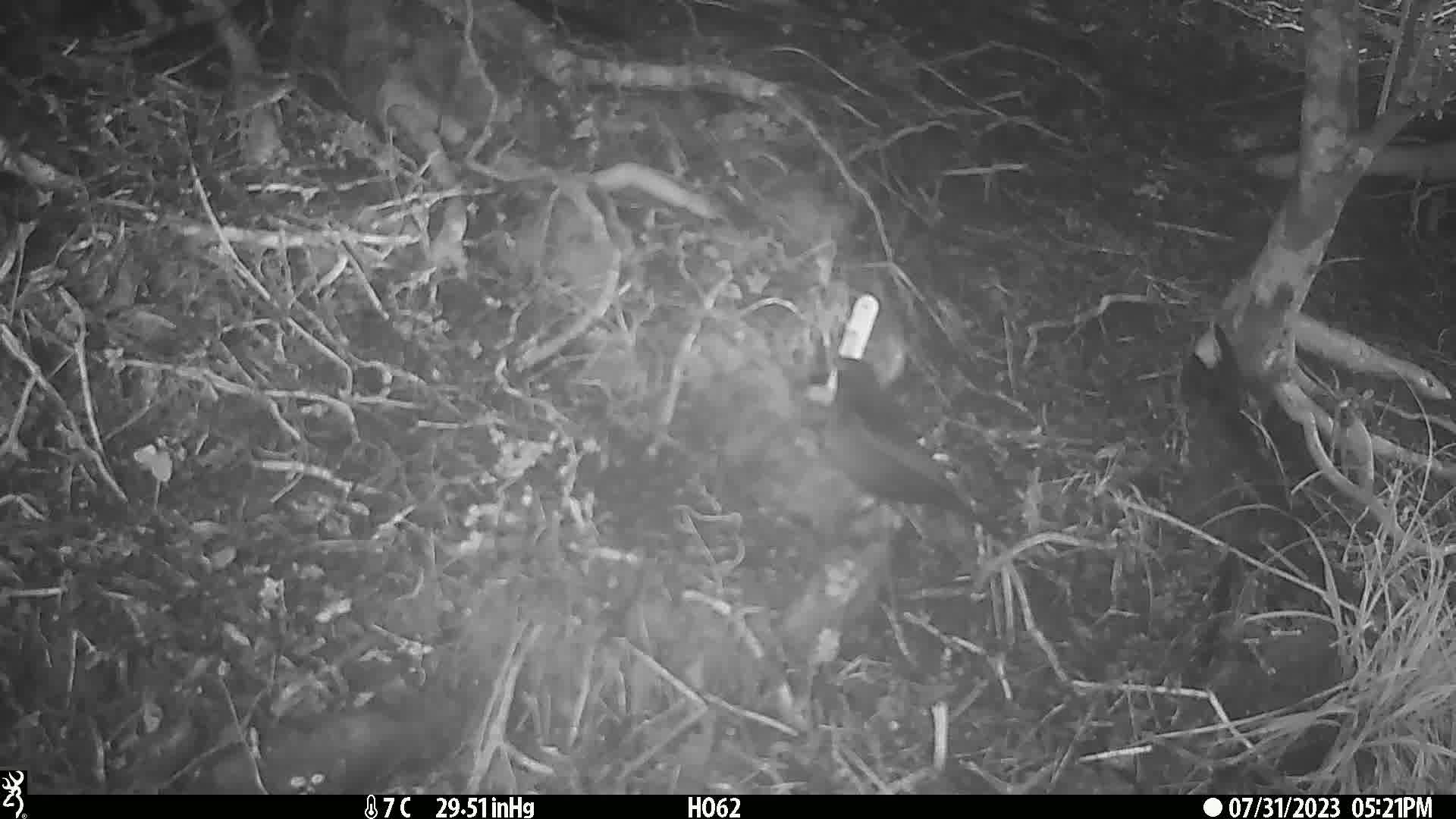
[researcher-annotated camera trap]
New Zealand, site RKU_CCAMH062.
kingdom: Animalia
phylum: Chordata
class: Aves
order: Passeriformes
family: Turdidae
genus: Turdus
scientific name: Turdus merula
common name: eurasian blackbird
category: blackbird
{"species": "blackbird (eurasian blackbird) (Turdus merula)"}